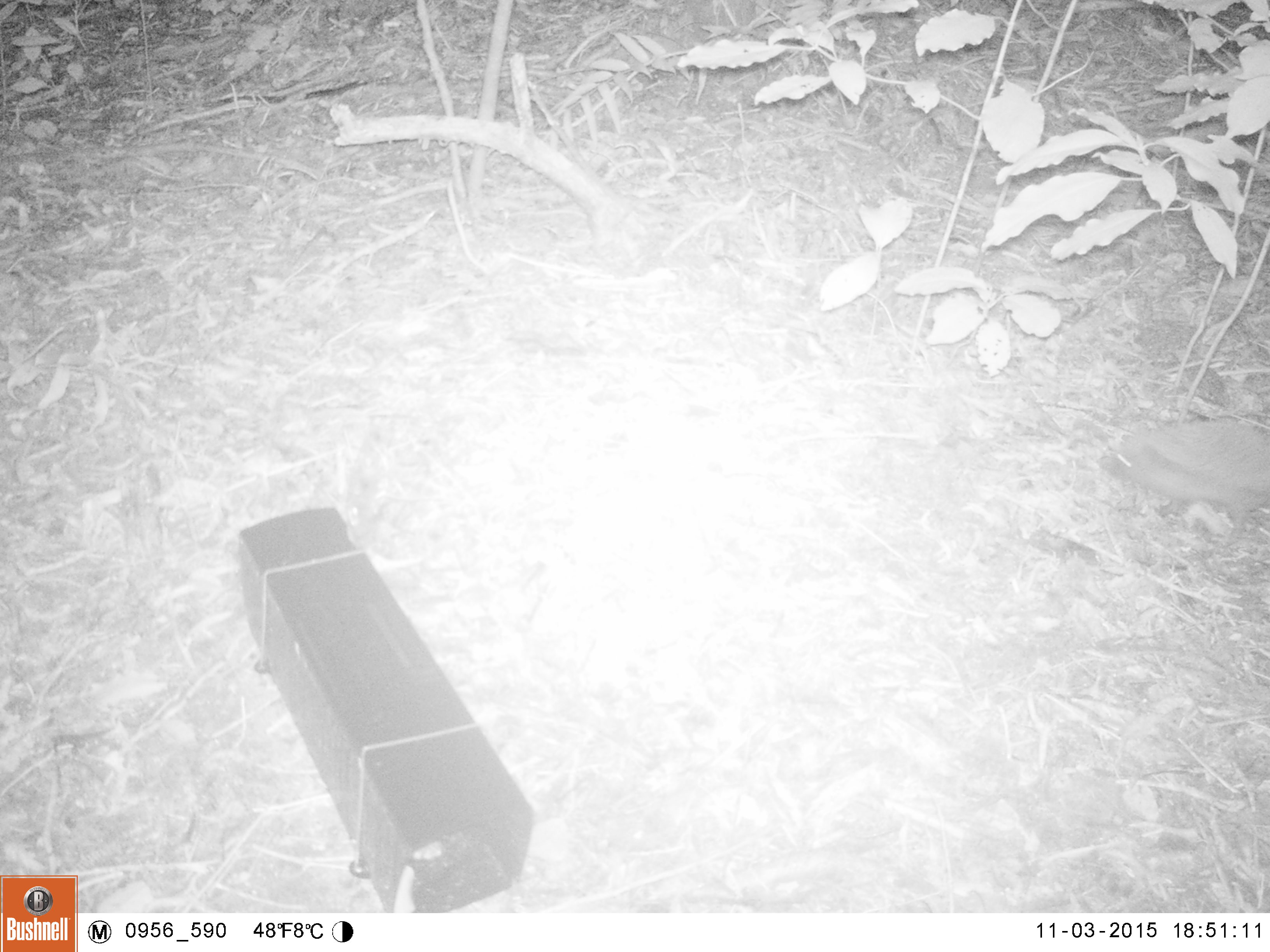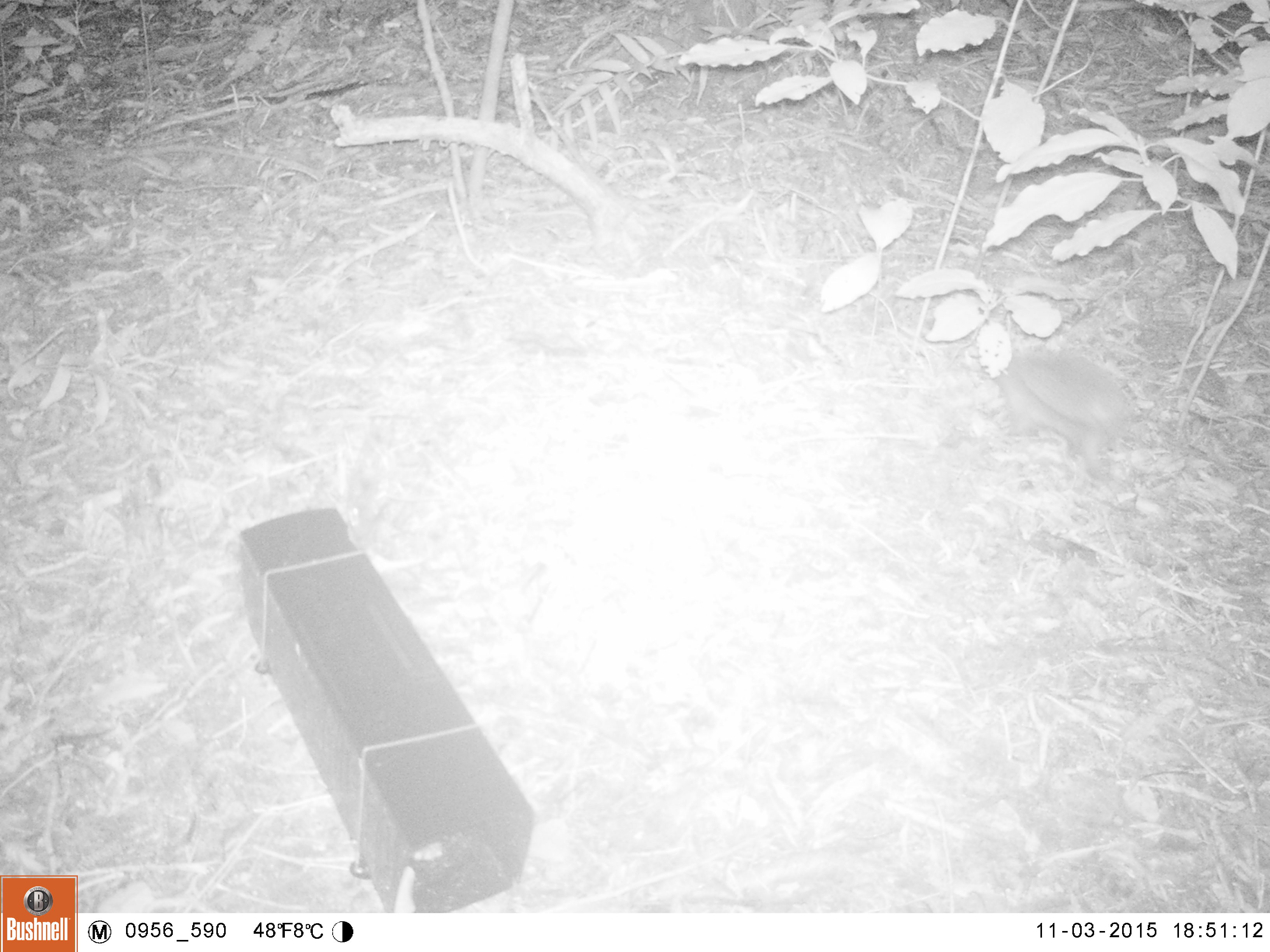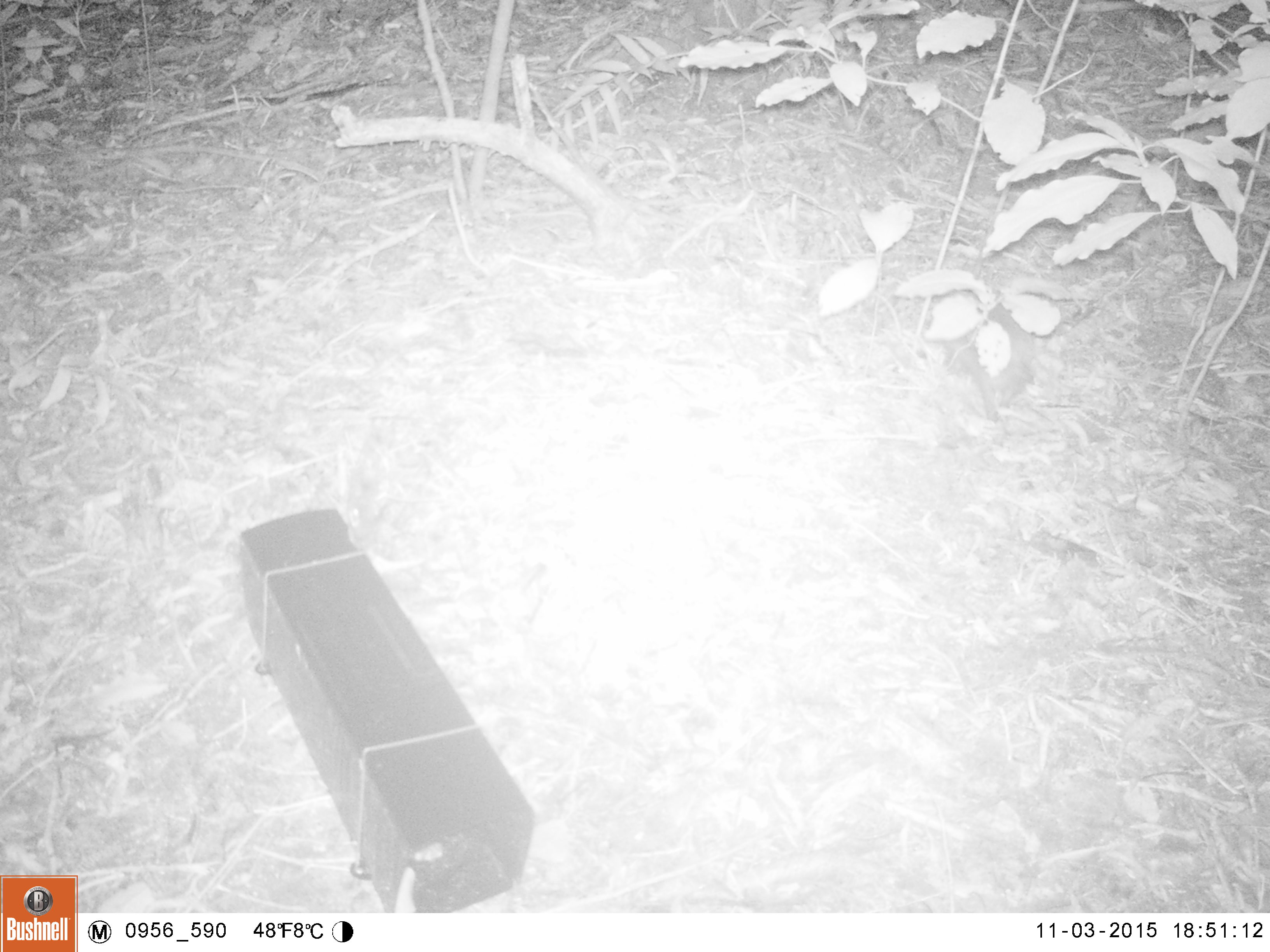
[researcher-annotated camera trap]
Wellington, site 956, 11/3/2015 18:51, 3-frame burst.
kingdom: Animalia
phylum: Chordata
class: Mammalia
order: Eulipotyphla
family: Erinaceidae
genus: Erinaceus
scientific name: Erinaceus europaeus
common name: hedgehog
Hedgehog (Erinaceus europaeus).